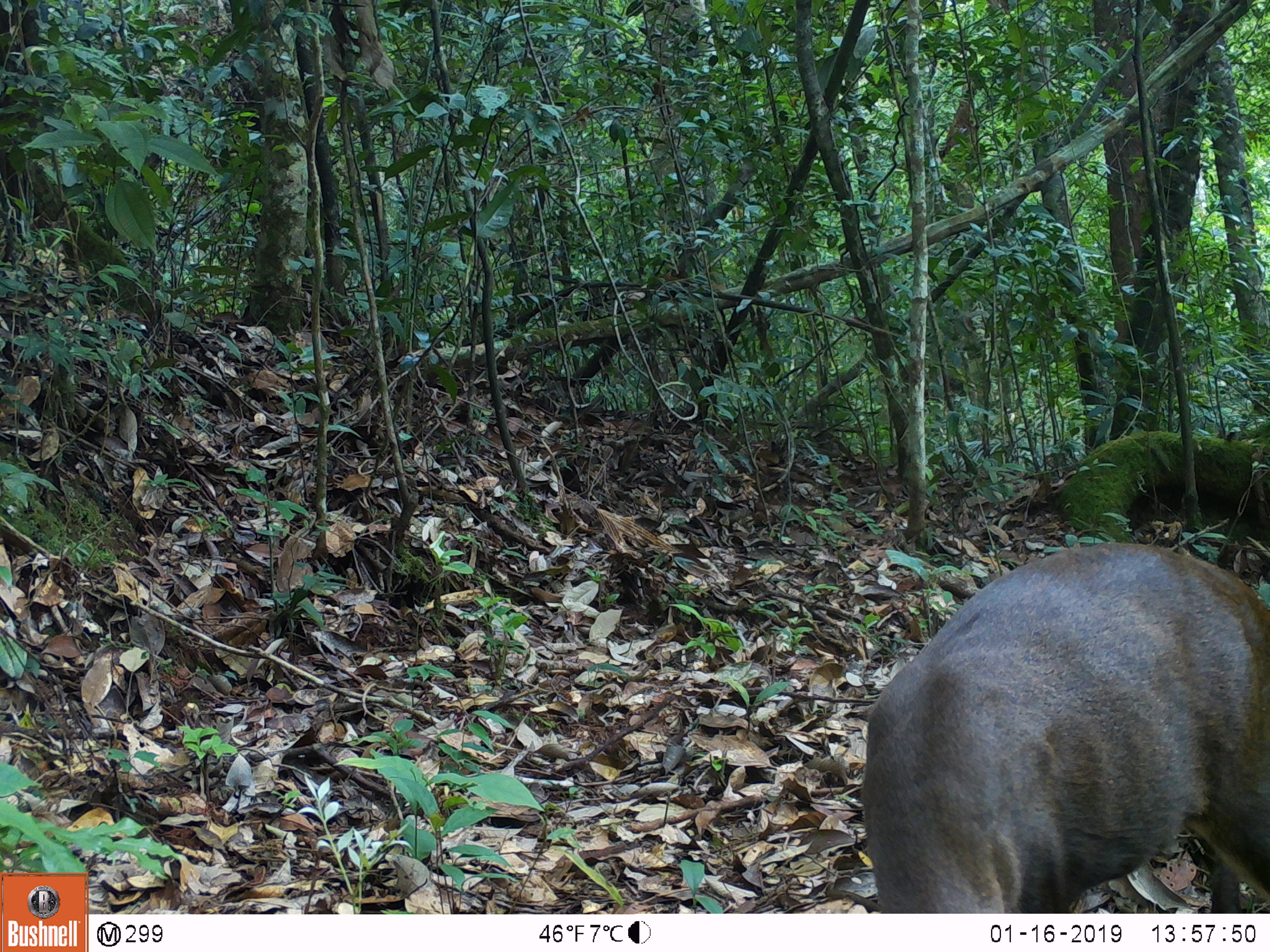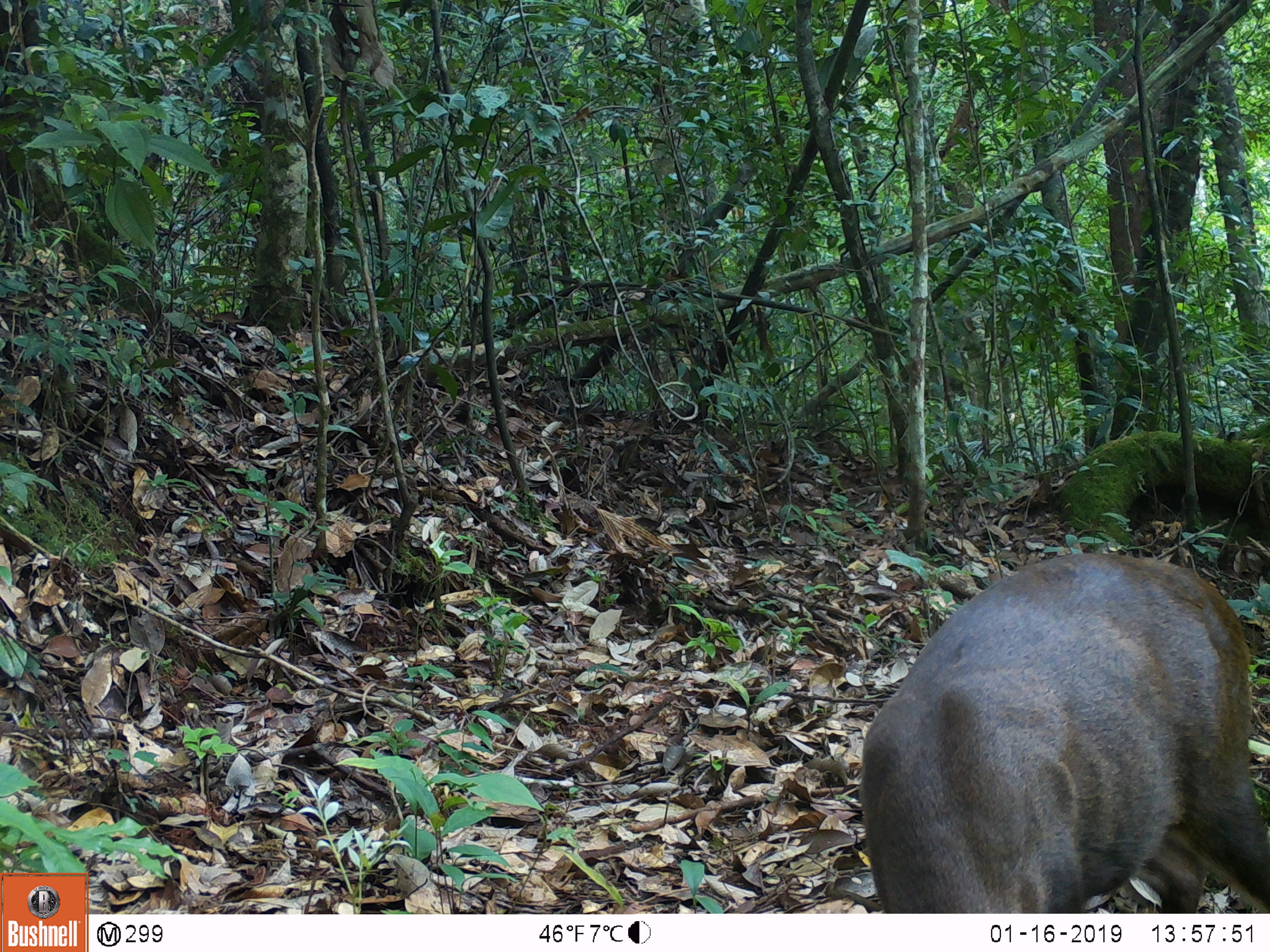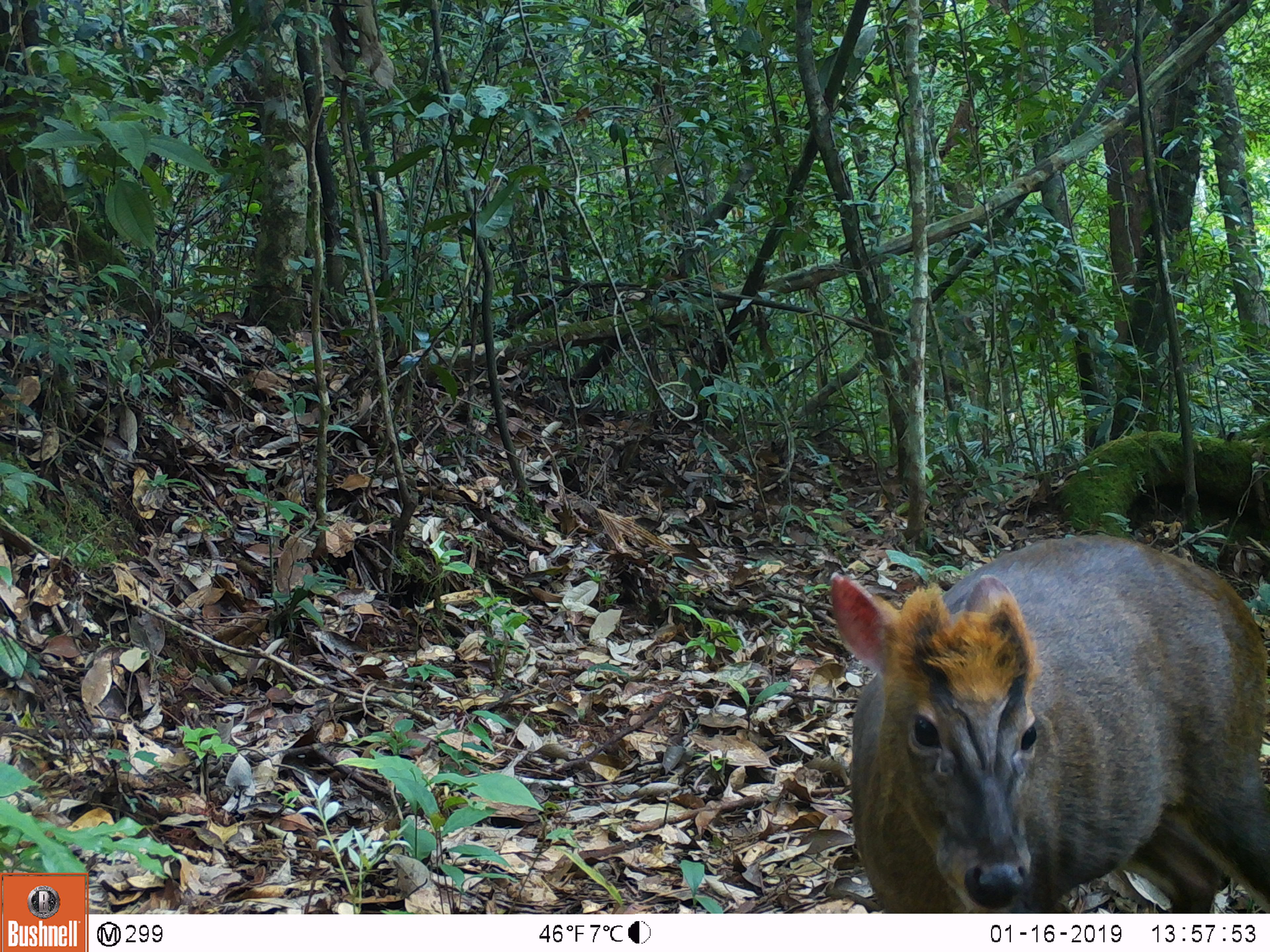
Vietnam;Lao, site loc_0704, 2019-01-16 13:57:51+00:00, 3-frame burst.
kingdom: Animalia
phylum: Chordata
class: Mammalia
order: Artiodactyla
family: Cervidae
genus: Muntiacus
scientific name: Muntiacus rooseveltorum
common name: roosevelt's muntjac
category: roosevelts muntjac group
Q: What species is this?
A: Roosevelts muntjac group (roosevelt's muntjac) (Muntiacus rooseveltorum).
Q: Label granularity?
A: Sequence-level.